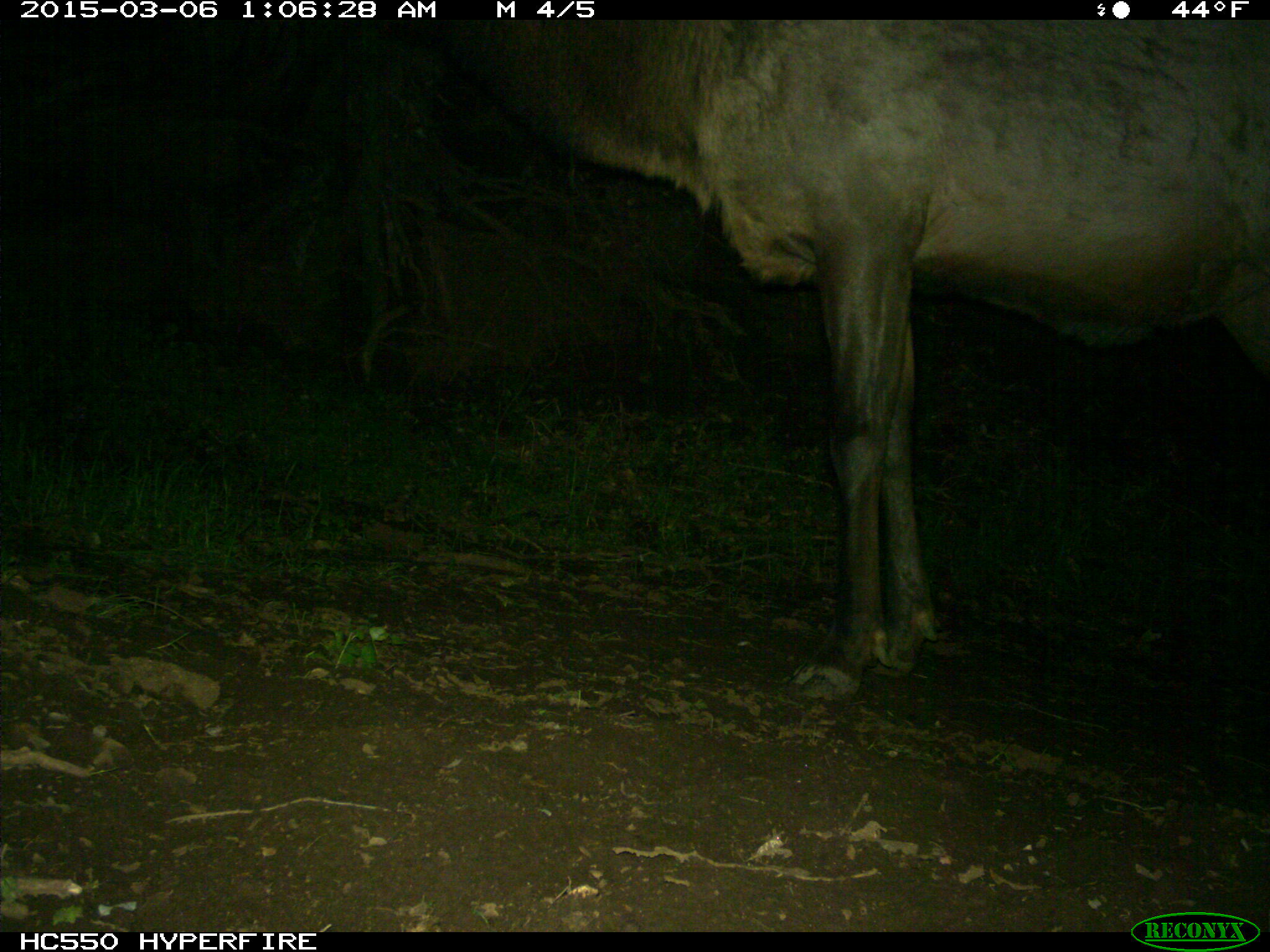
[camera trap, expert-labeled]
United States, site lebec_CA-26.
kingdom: Animalia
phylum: Chordata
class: Mammalia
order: Artiodactyla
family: Cervidae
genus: Cervus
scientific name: Cervus canadensis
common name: elk